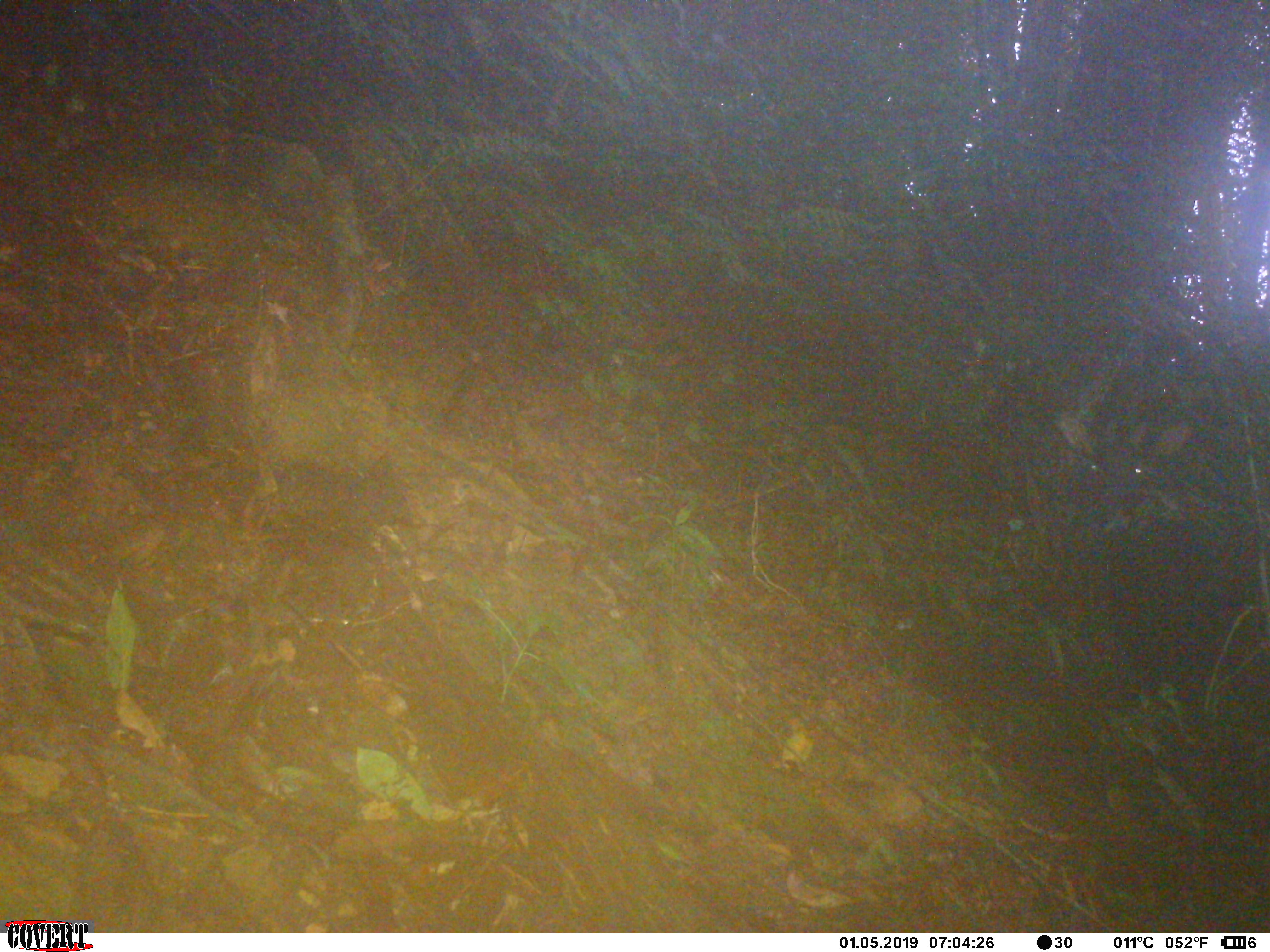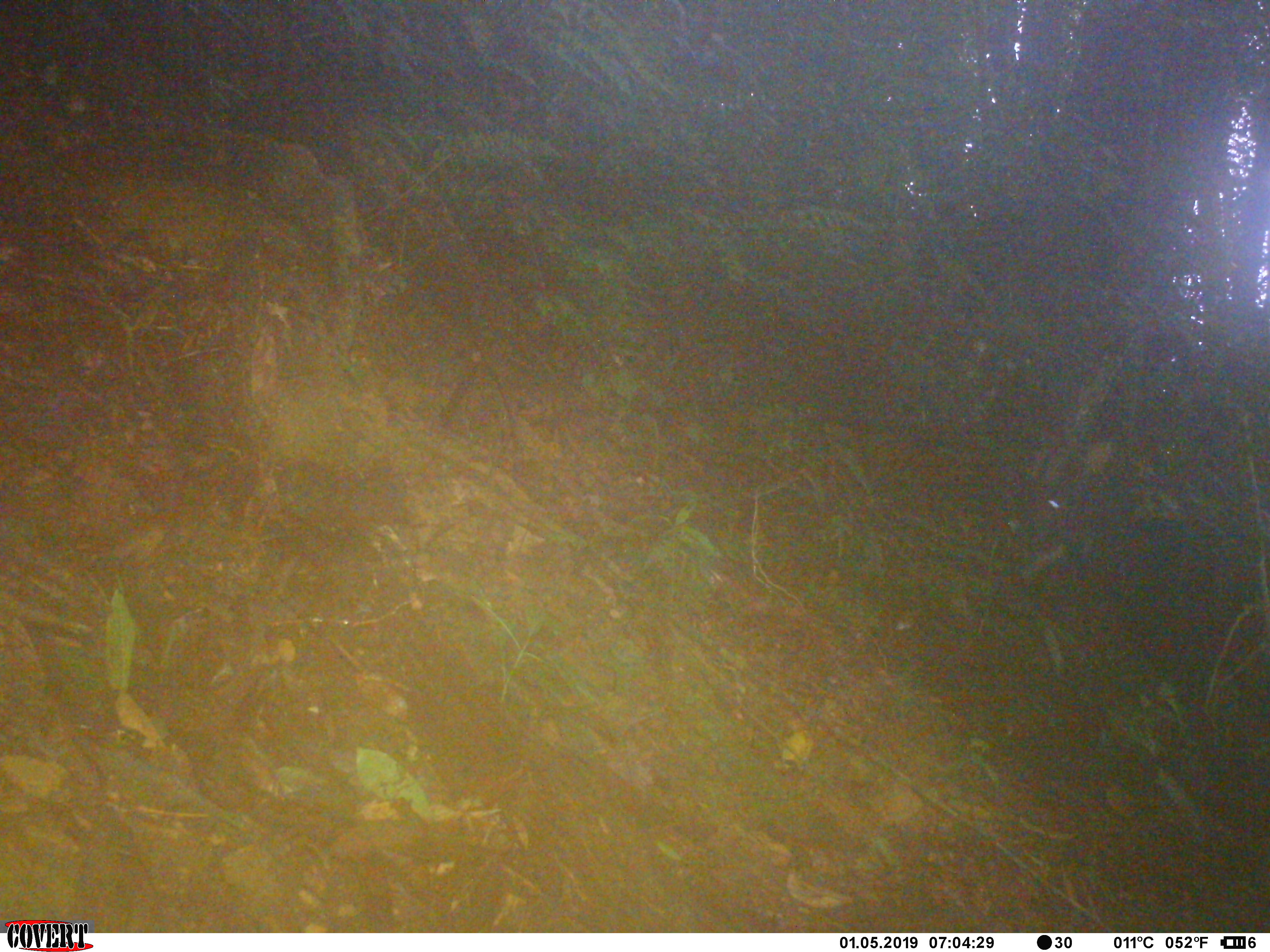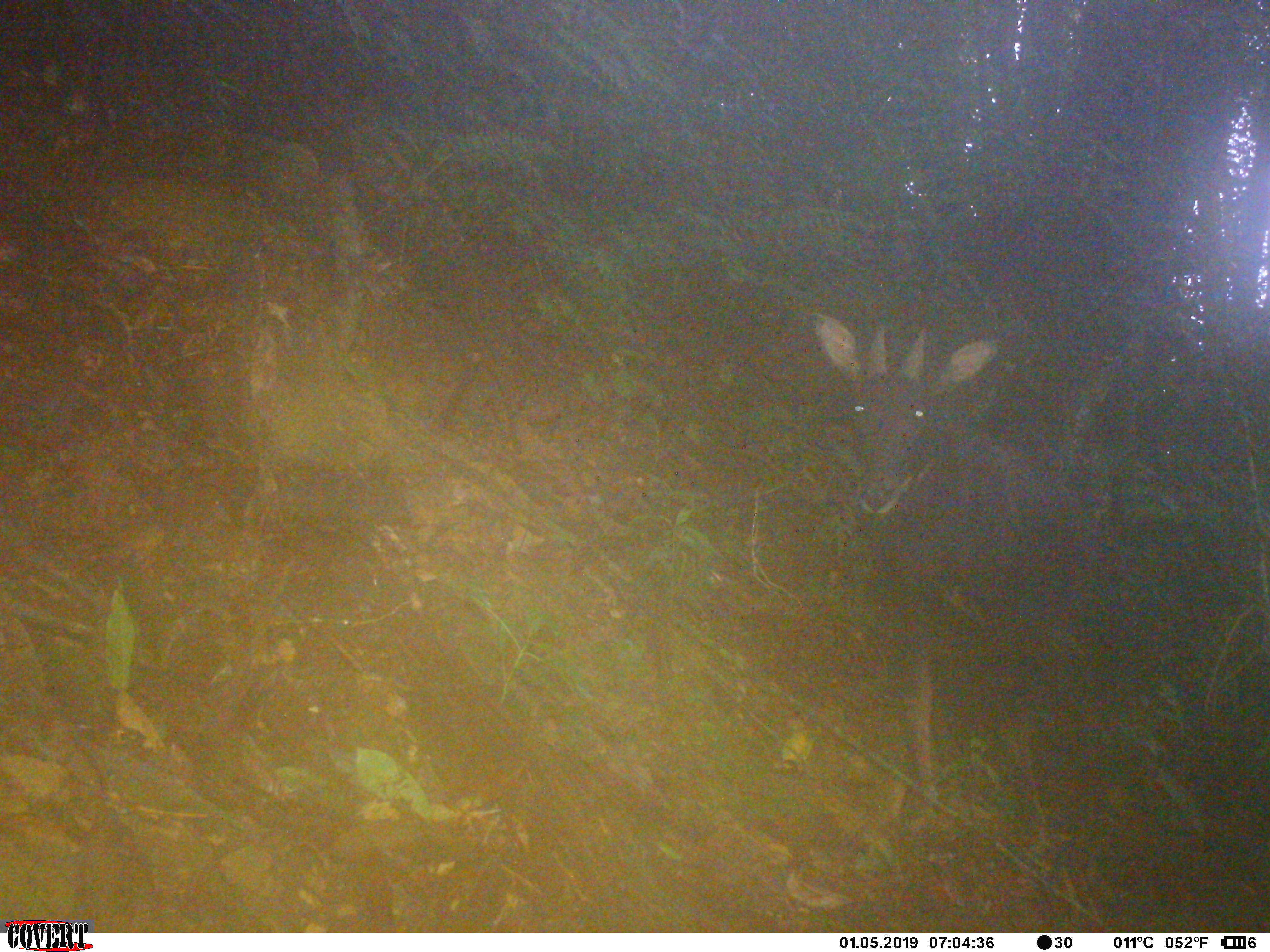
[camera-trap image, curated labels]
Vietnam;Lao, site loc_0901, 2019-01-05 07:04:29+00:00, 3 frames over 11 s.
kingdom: Animalia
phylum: Chordata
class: Mammalia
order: Artiodactyla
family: Bovidae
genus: Capricornis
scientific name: Capricornis sumatraensis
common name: chinese serow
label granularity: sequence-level